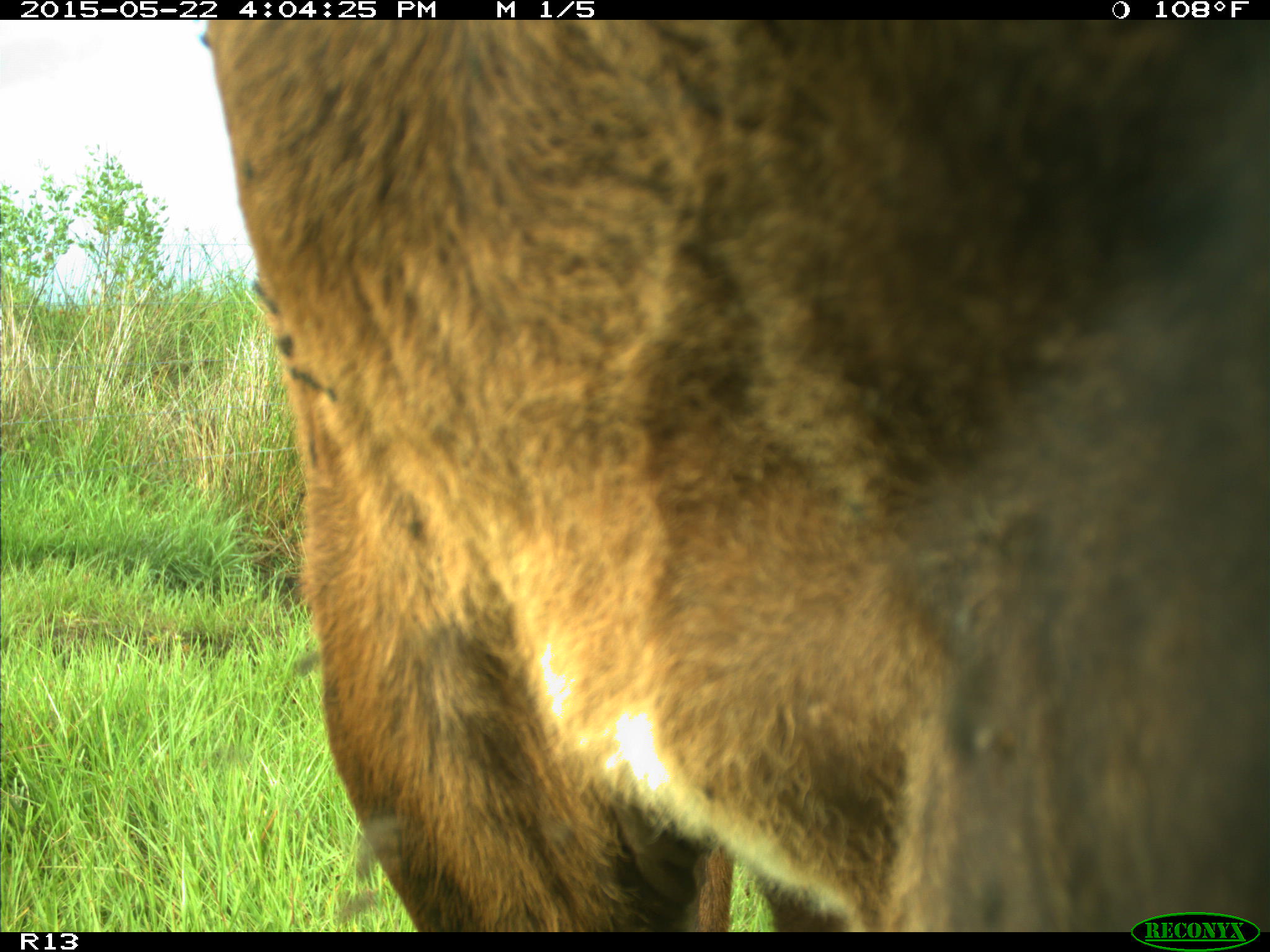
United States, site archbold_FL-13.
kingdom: Animalia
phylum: Chordata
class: Mammalia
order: Artiodactyla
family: Bovidae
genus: Bos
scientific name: Bos taurus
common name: domestic cow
Bos taurus (domestic cow).